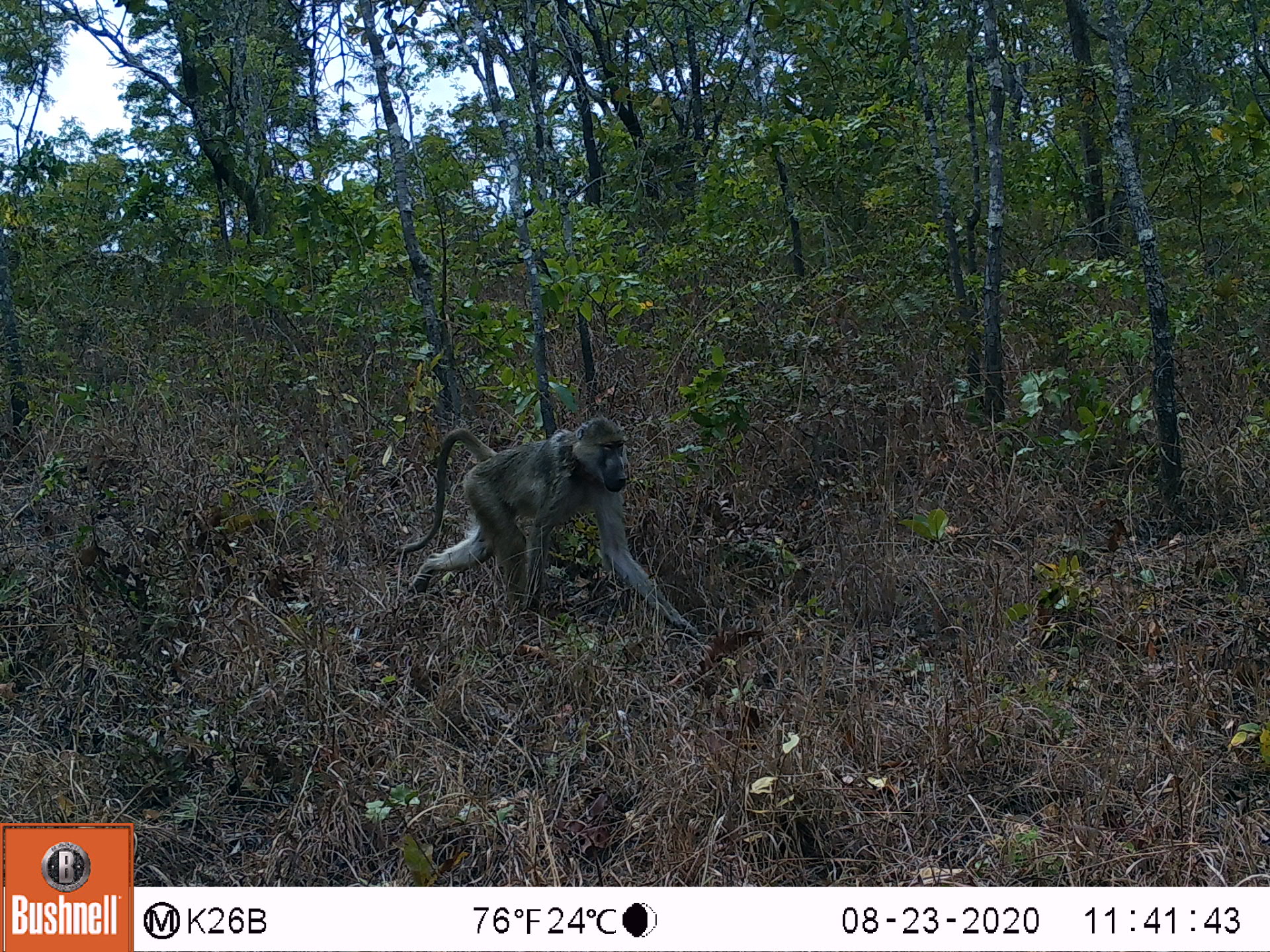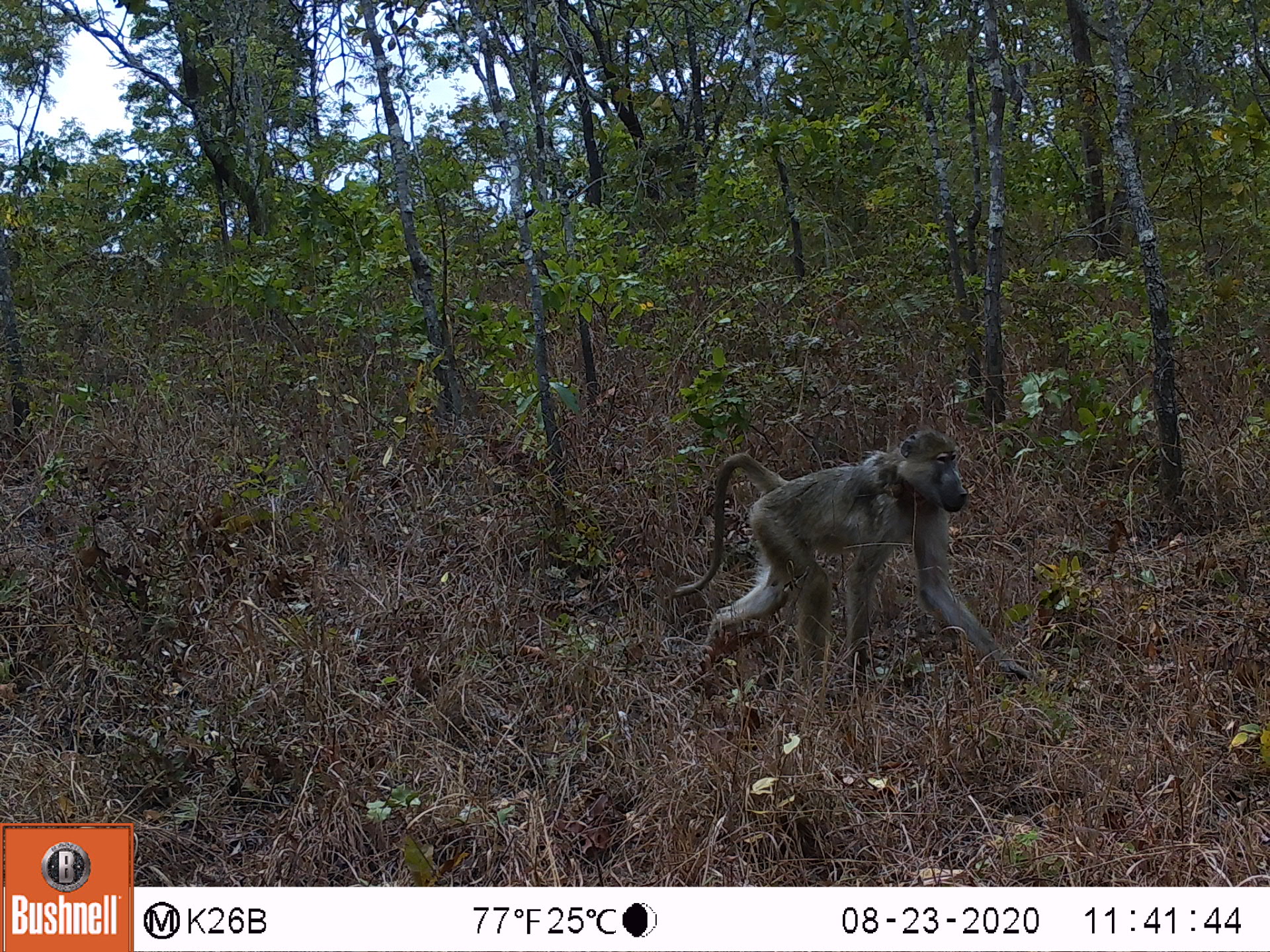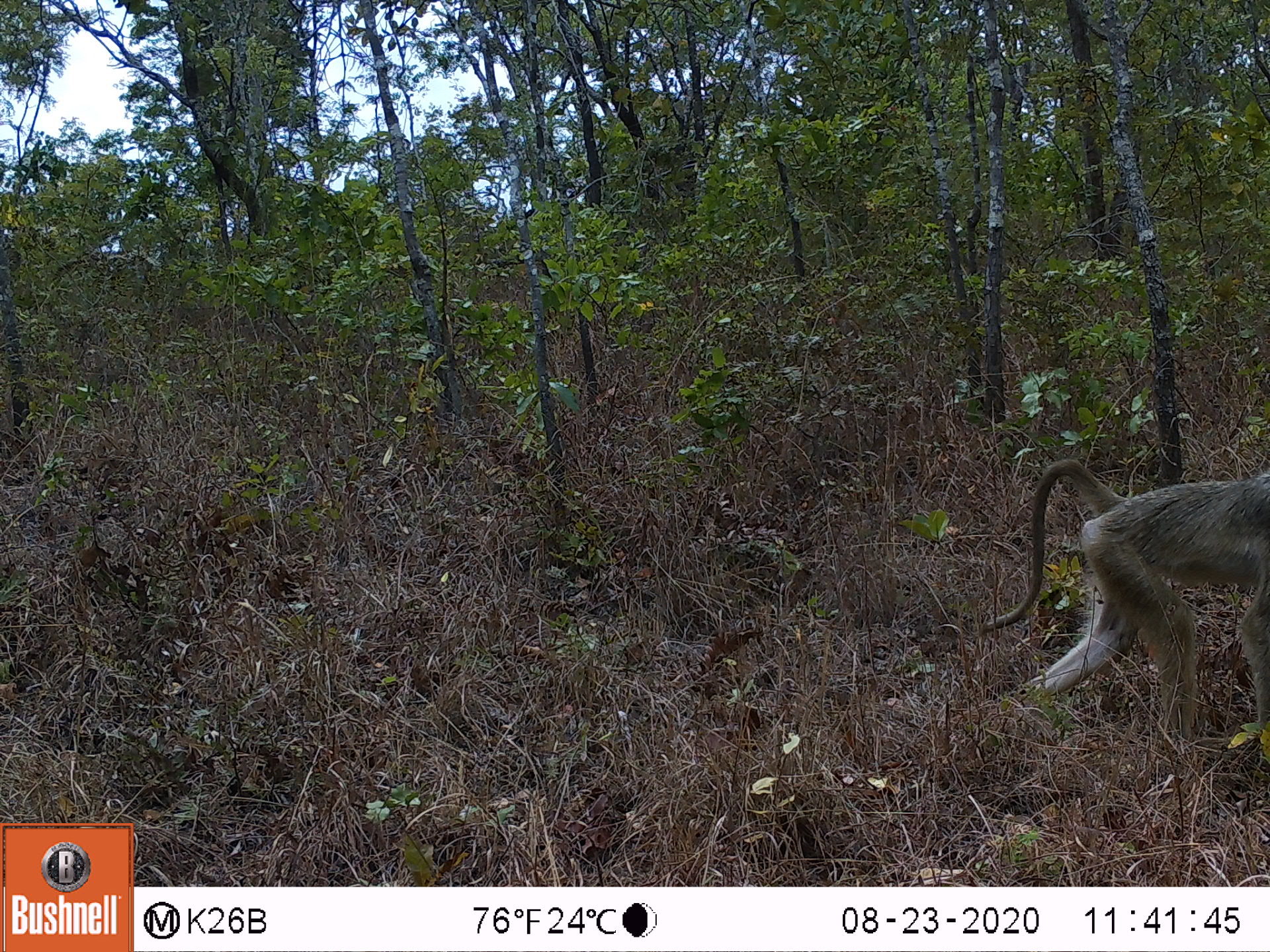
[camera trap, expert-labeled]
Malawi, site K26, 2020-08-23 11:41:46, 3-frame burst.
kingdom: Animalia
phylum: Chordata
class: Mammalia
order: Primates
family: Cercopithecidae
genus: Papio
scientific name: Papio cynocephalus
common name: yellow baboon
Yellow baboon (Papio cynocephalus), count 1.